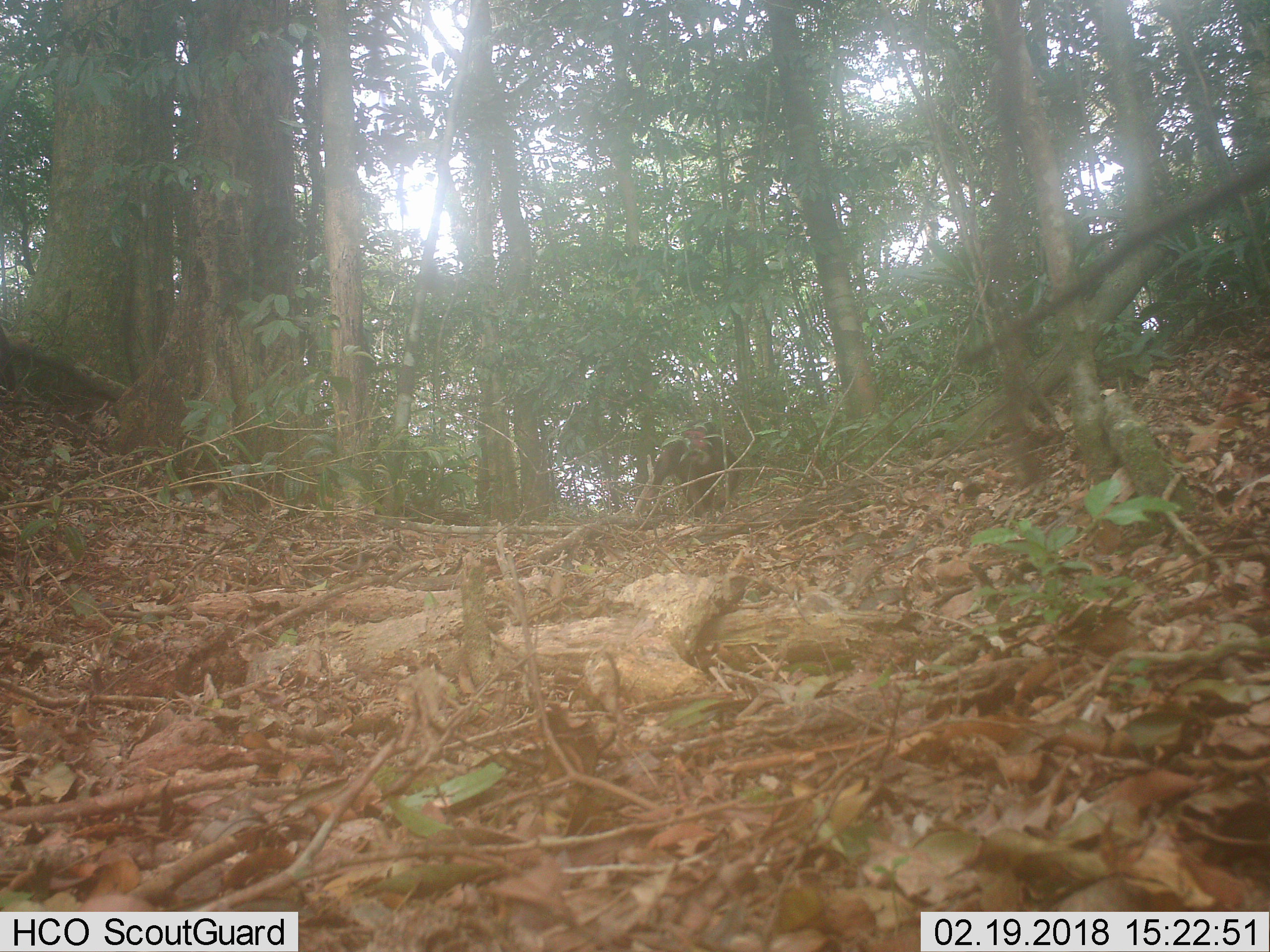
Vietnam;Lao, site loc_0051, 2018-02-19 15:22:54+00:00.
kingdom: Animalia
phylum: Chordata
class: Mammalia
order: Primates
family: Cercopithecidae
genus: Macaca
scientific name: Macaca arctoides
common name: stump-tailed macaque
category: stump tailed macaque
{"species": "stump tailed macaque (stump-tailed macaque) (Macaca arctoides)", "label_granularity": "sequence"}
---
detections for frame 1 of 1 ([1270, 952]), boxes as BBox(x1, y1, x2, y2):
stump tailed macaque: BBox(640, 418, 741, 521)